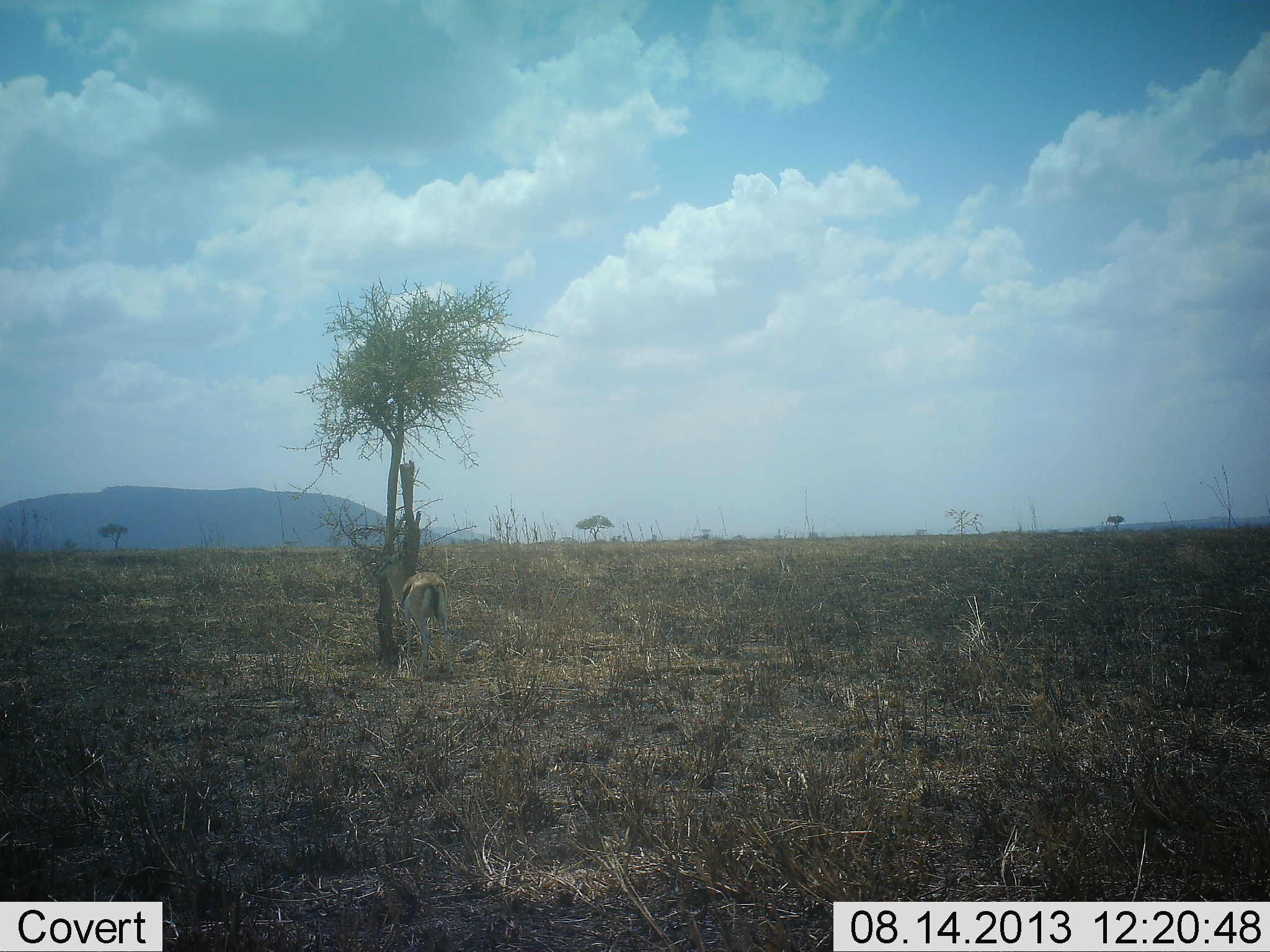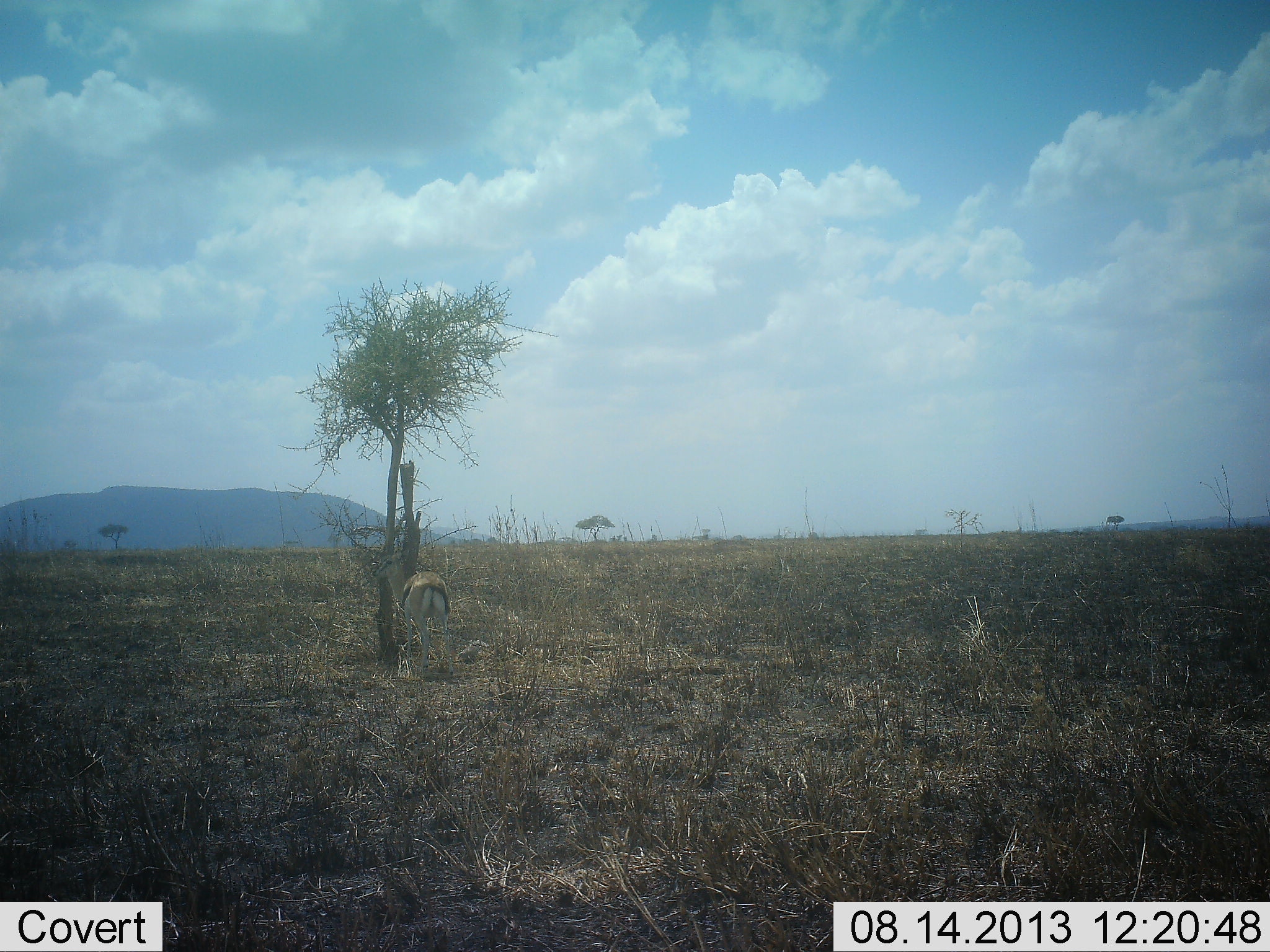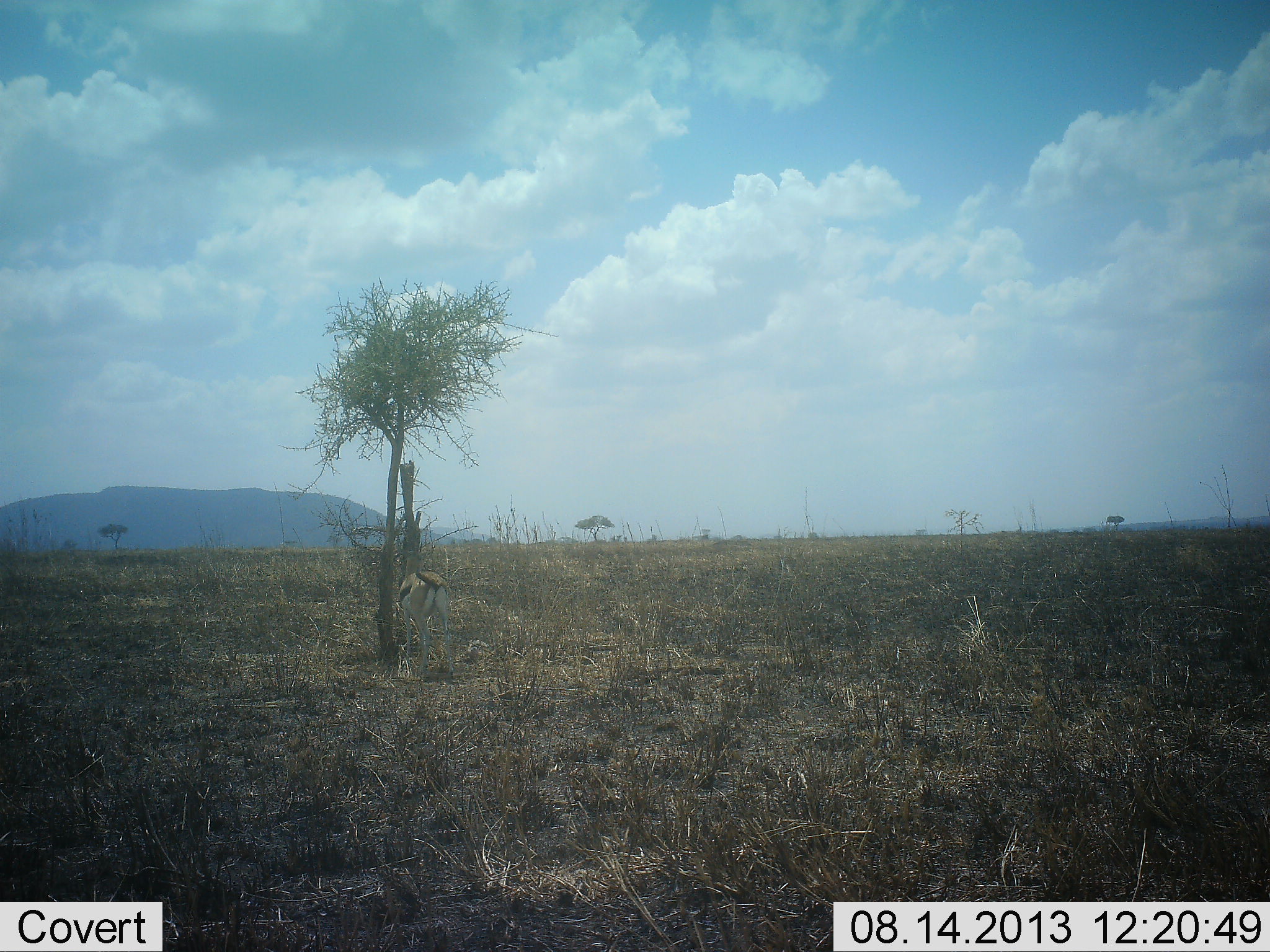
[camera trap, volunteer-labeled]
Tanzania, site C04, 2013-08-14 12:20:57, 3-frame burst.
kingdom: Animalia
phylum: Chordata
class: Mammalia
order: Artiodactyla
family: Bovidae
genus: Eudorcas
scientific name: Eudorcas thomsonii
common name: thomson's gazelle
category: gazellethomsons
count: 1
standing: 76%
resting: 10%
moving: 0%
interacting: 0%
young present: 10%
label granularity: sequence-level